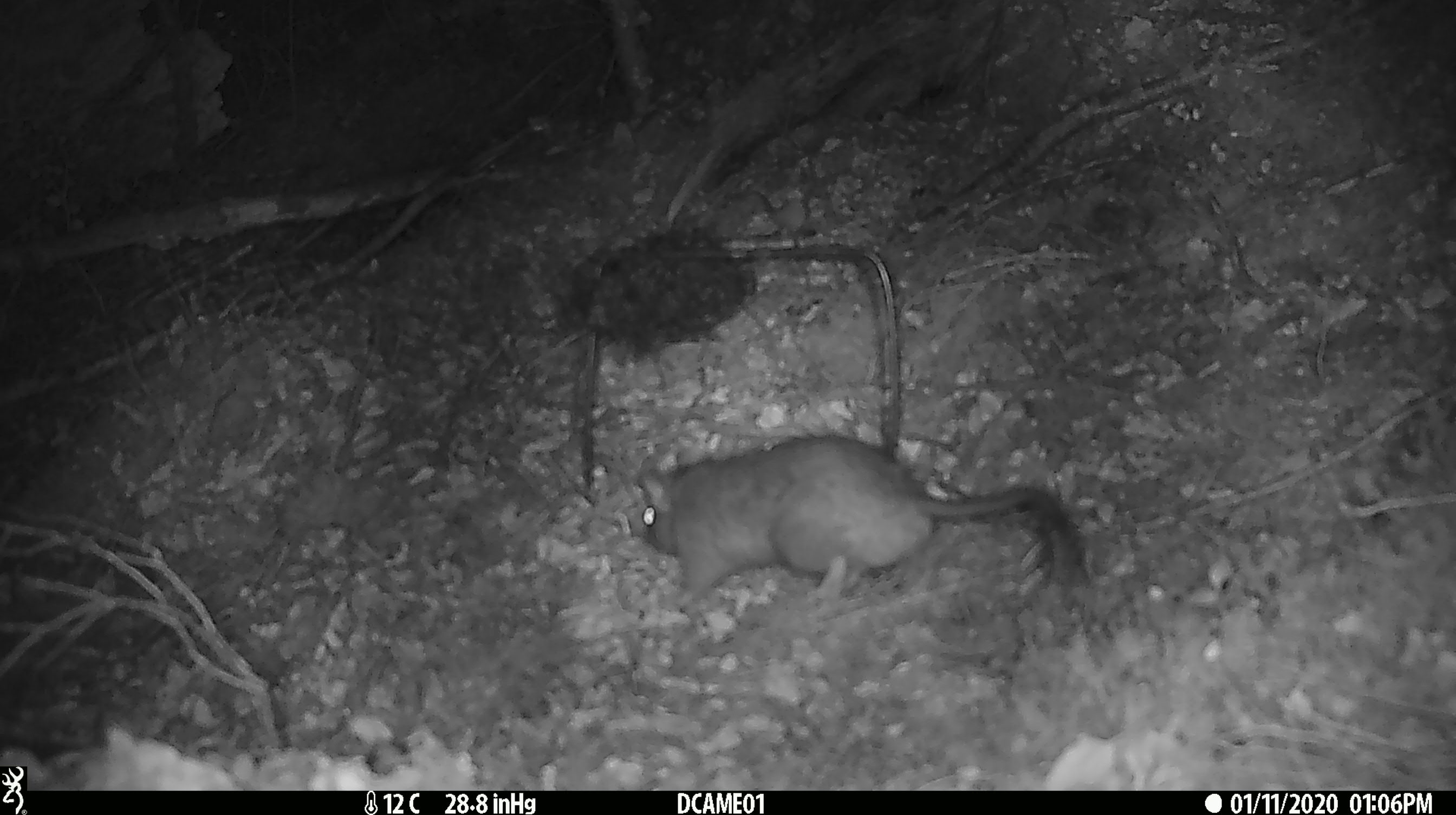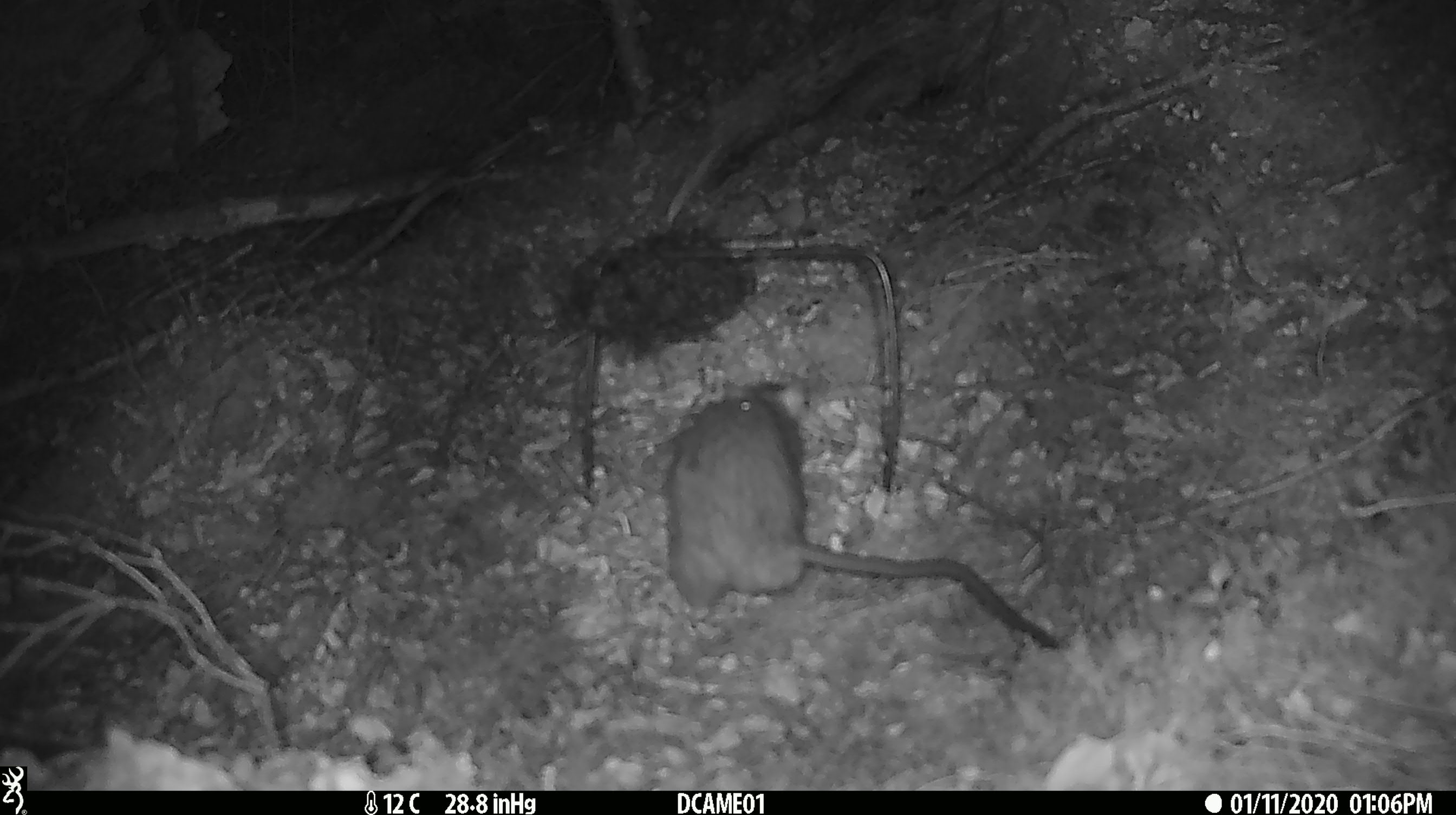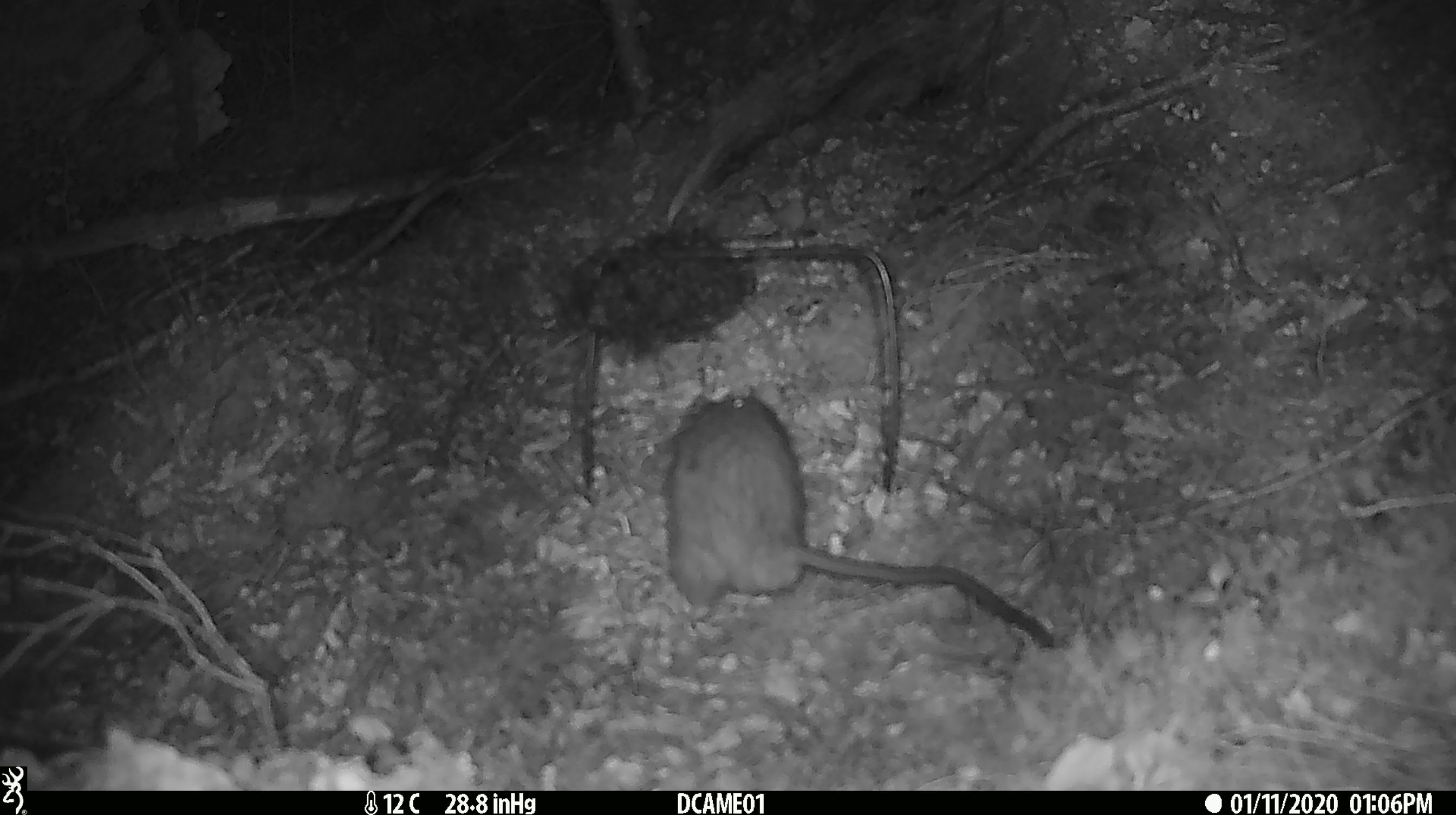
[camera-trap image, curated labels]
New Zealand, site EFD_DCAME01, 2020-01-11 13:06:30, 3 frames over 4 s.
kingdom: Animalia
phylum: Chordata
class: Mammalia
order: Rodentia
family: Muridae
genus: Rattus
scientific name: Rattus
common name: rat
Rat (Rattus).